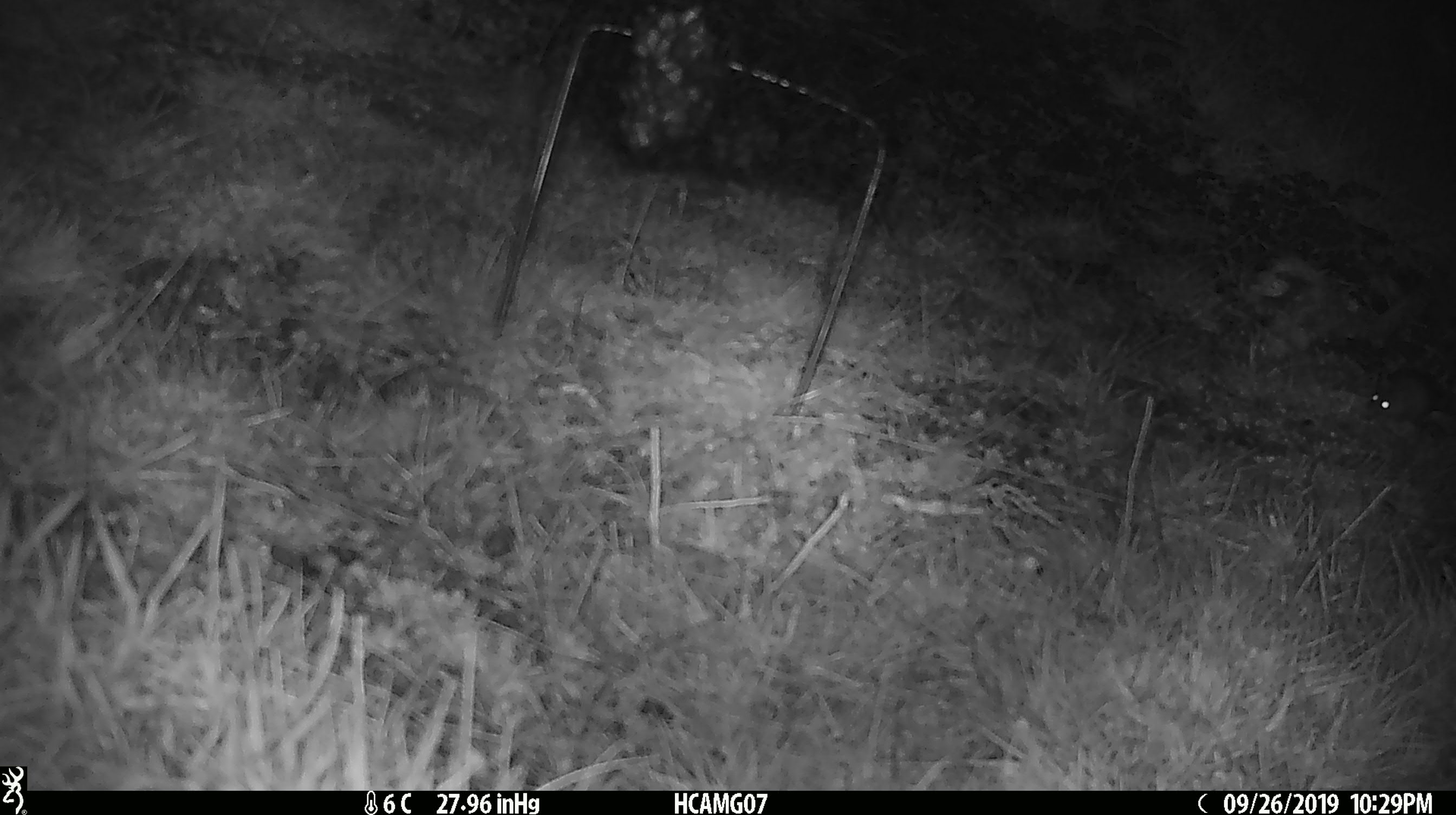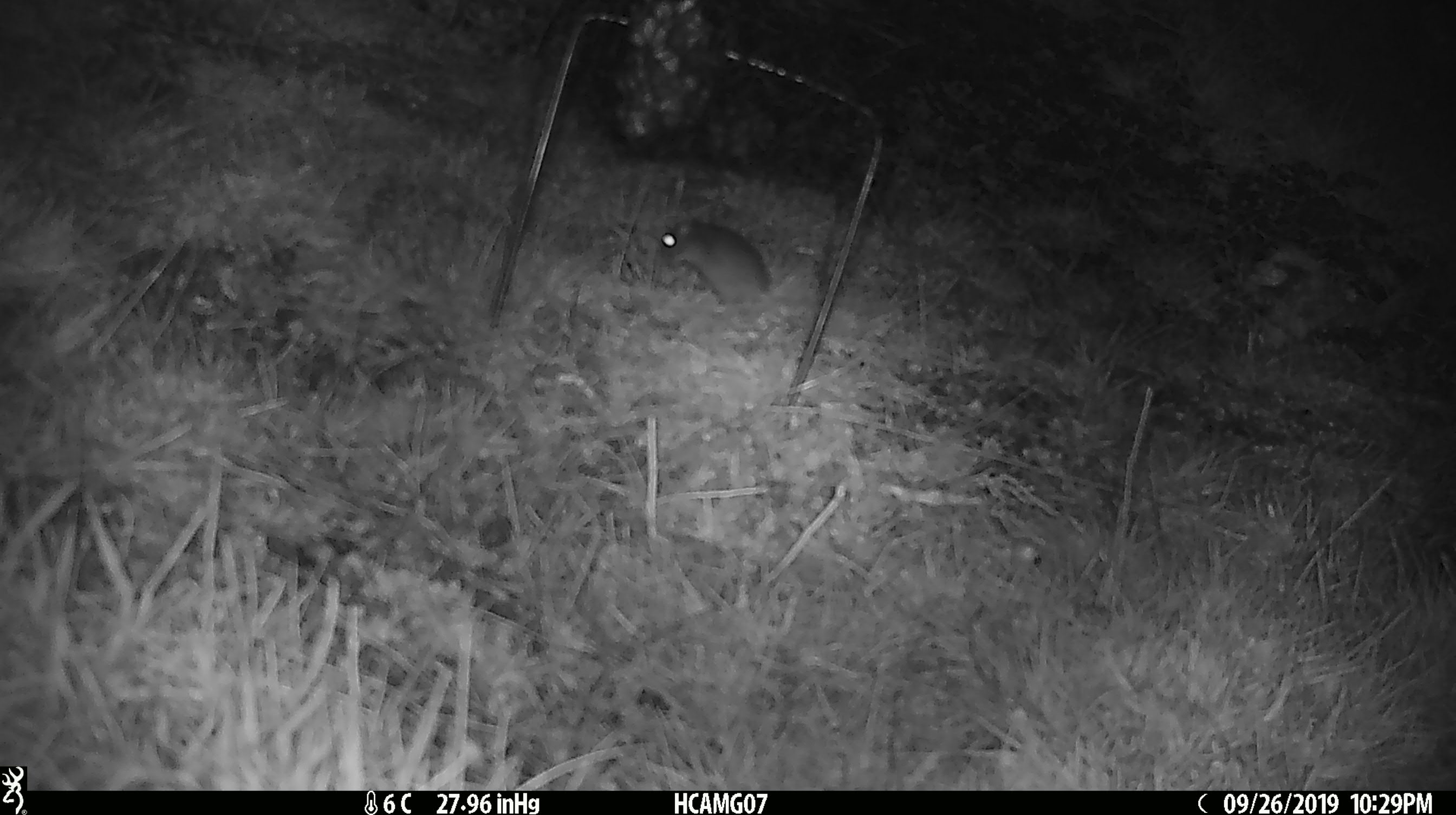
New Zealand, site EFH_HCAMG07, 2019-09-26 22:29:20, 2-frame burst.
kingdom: Animalia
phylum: Chordata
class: Mammalia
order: Rodentia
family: Muridae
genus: Mus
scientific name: Mus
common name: mouse